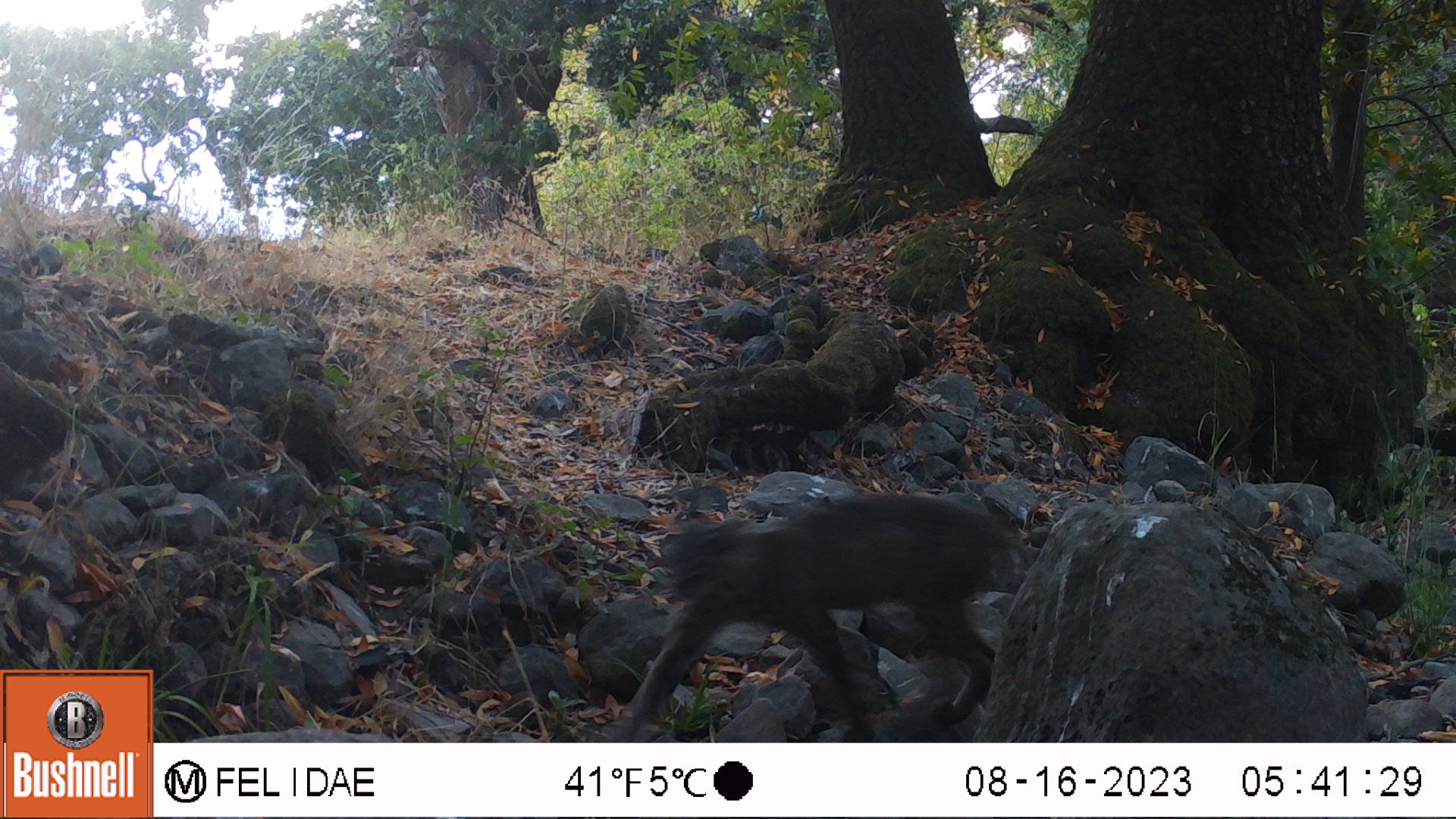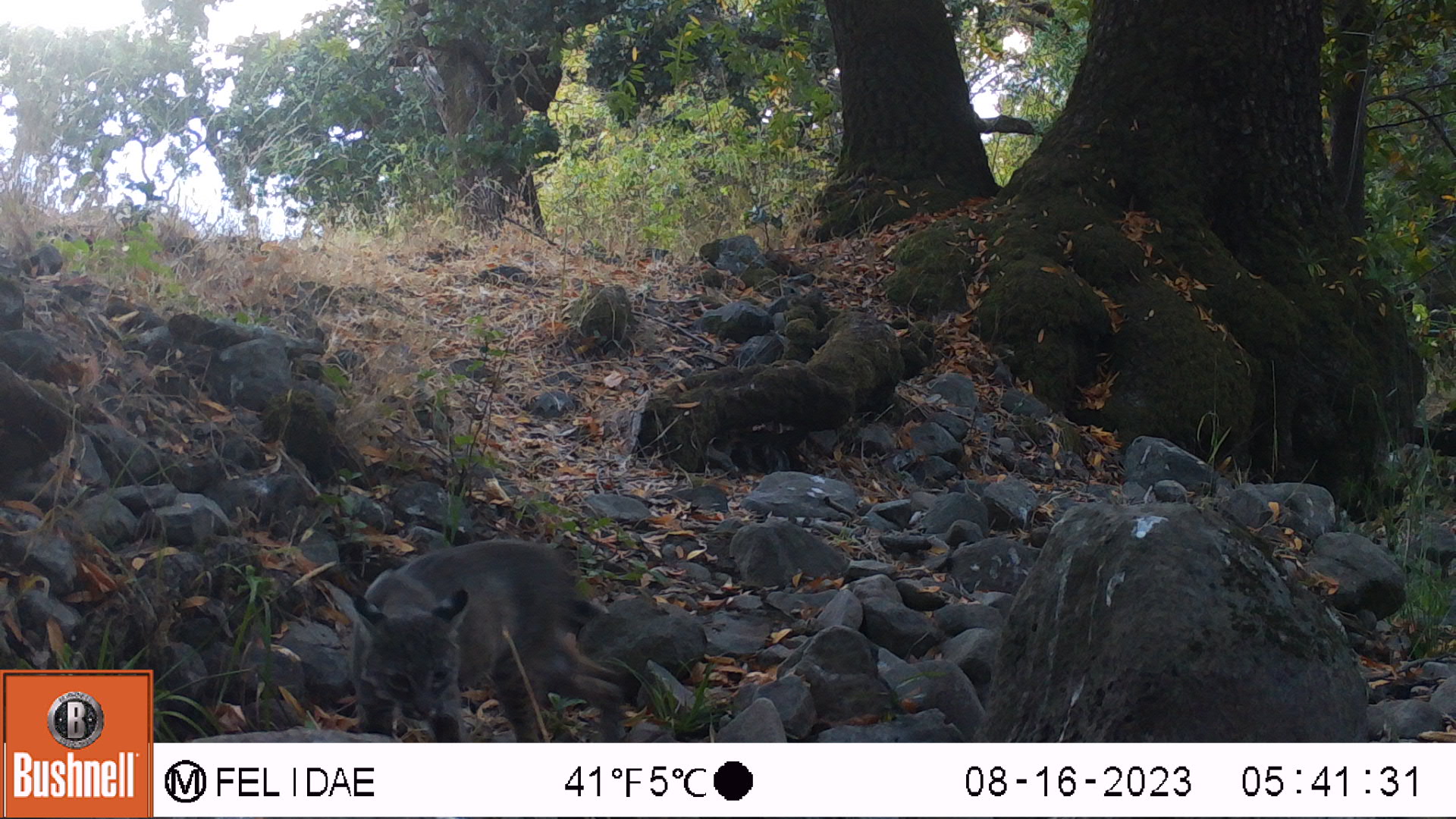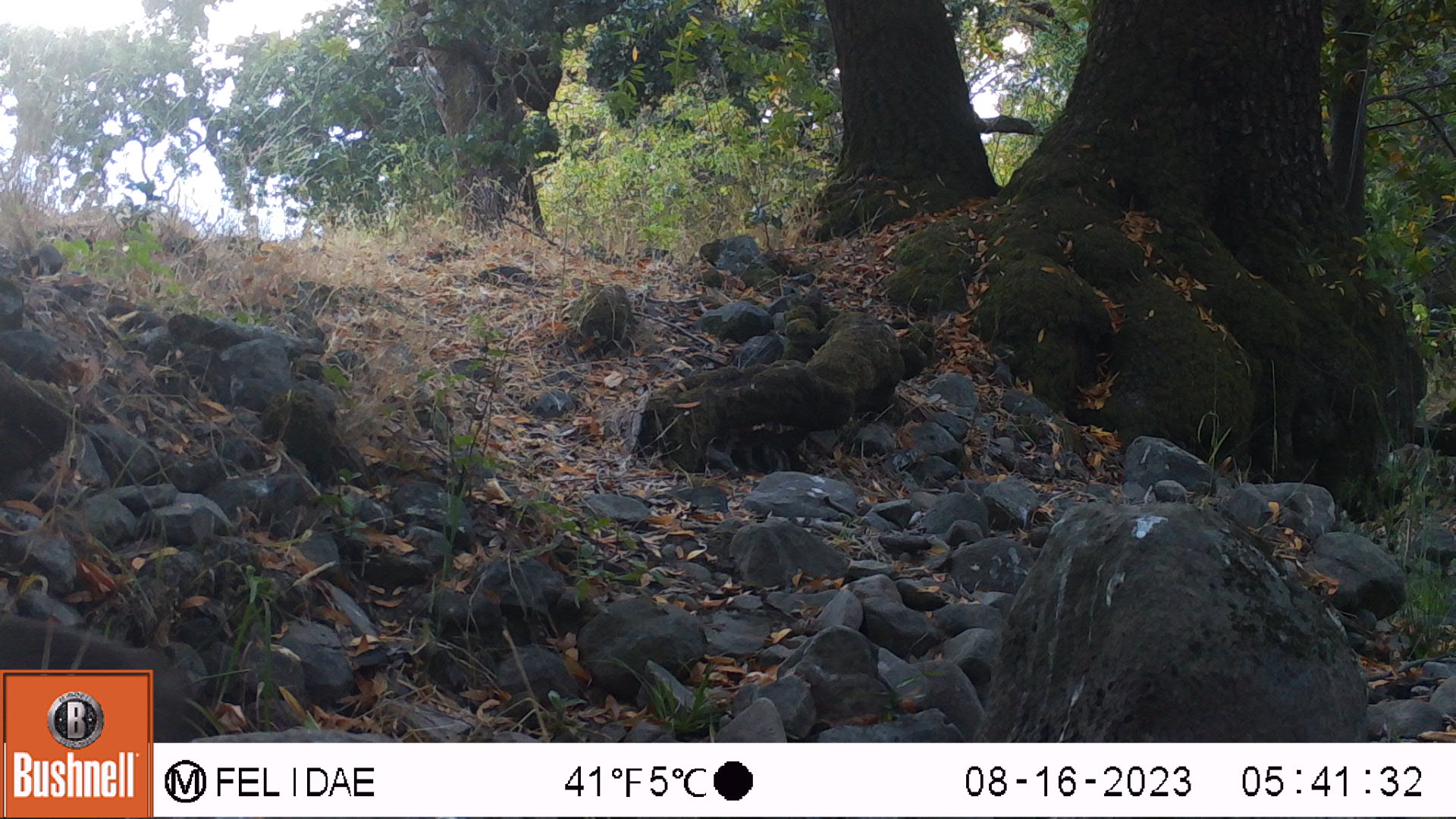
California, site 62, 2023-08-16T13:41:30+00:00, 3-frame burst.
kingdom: Animalia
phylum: Chordata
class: Mammalia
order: Carnivora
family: Felidae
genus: Lynx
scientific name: Lynx rufus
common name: bobcat